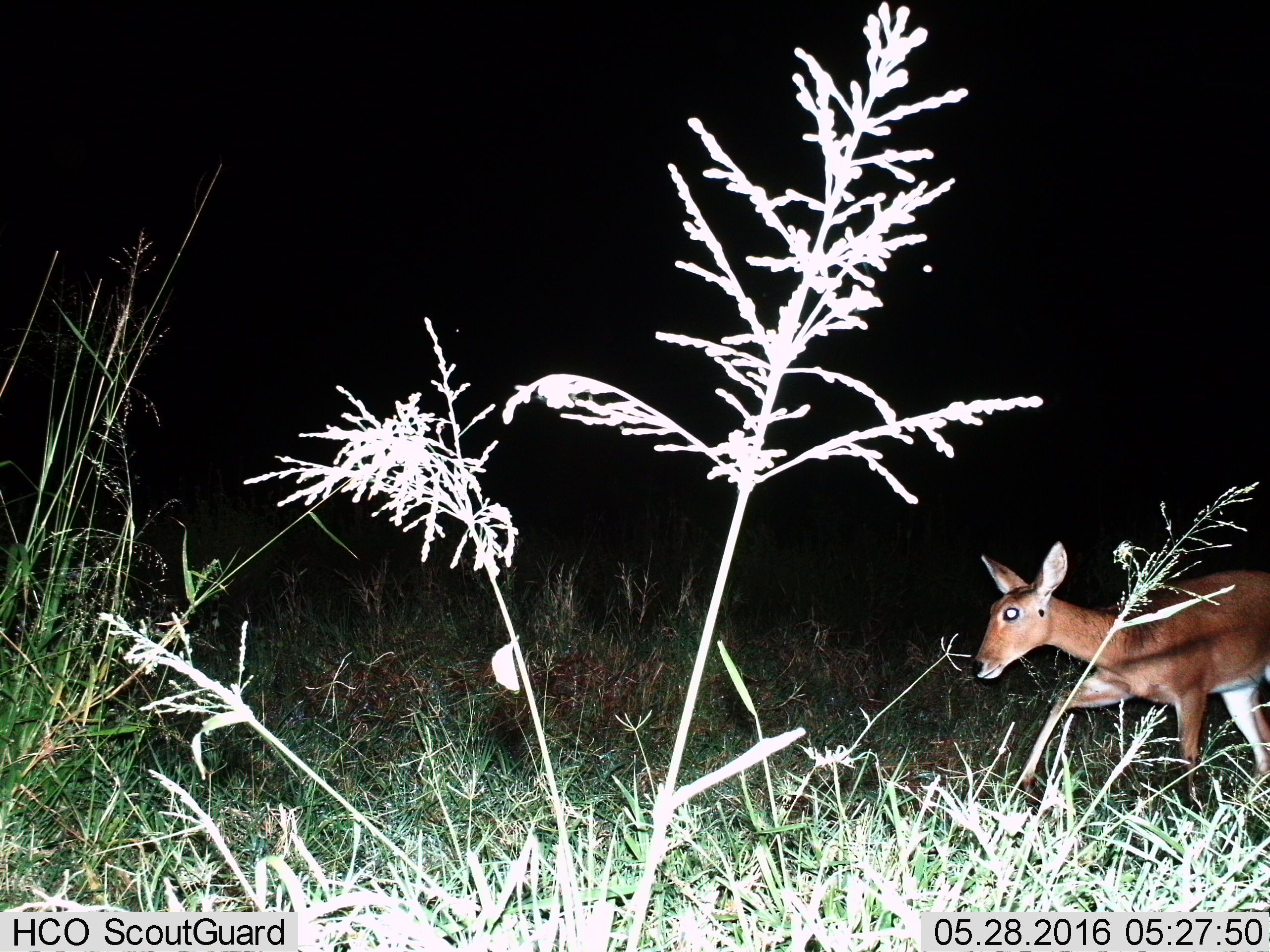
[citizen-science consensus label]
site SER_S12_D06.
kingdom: Animalia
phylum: Chordata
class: Mammalia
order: Artiodactyla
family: Bovidae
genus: Redunca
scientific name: Redunca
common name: reedbuck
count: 1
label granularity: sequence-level